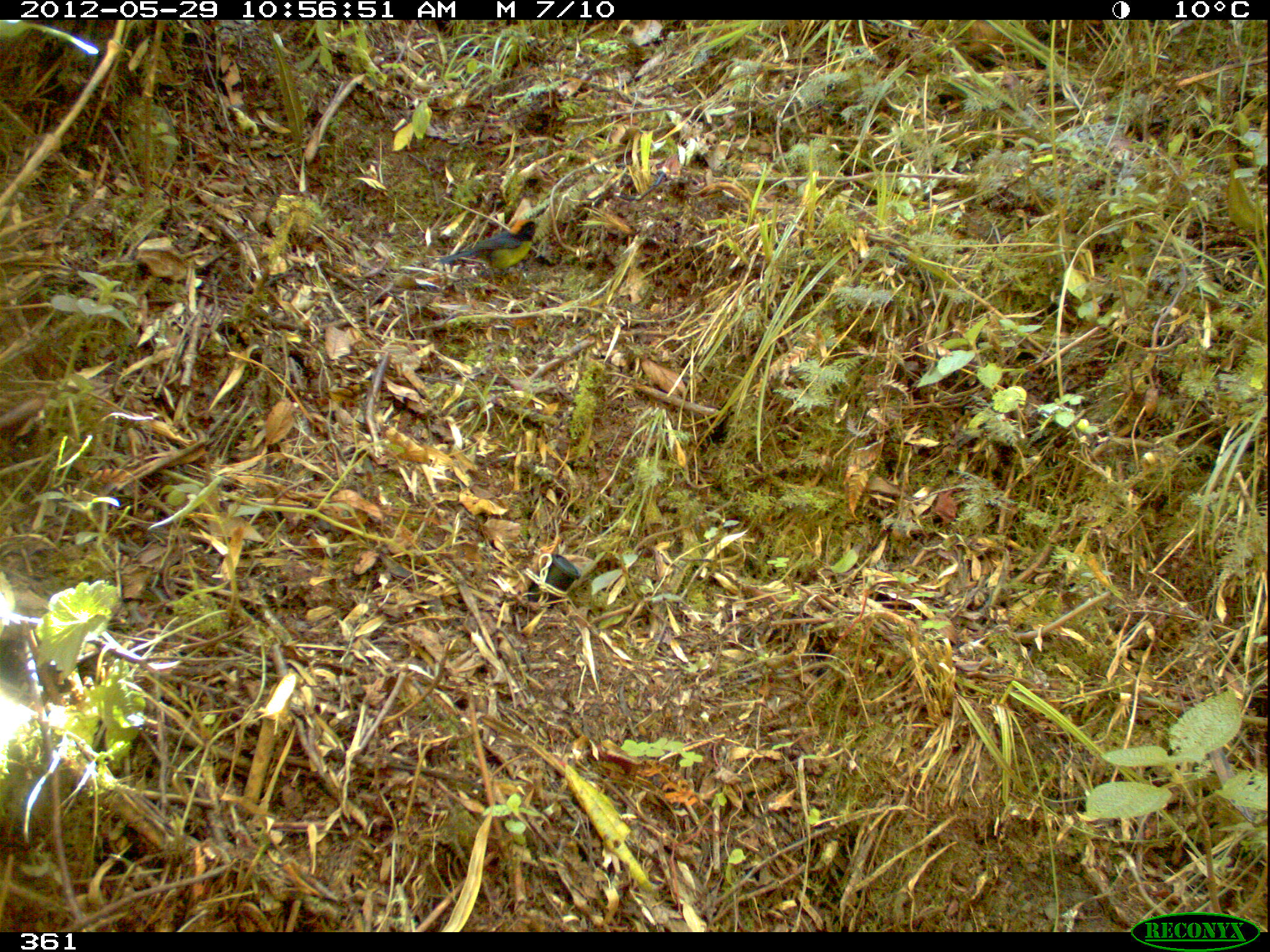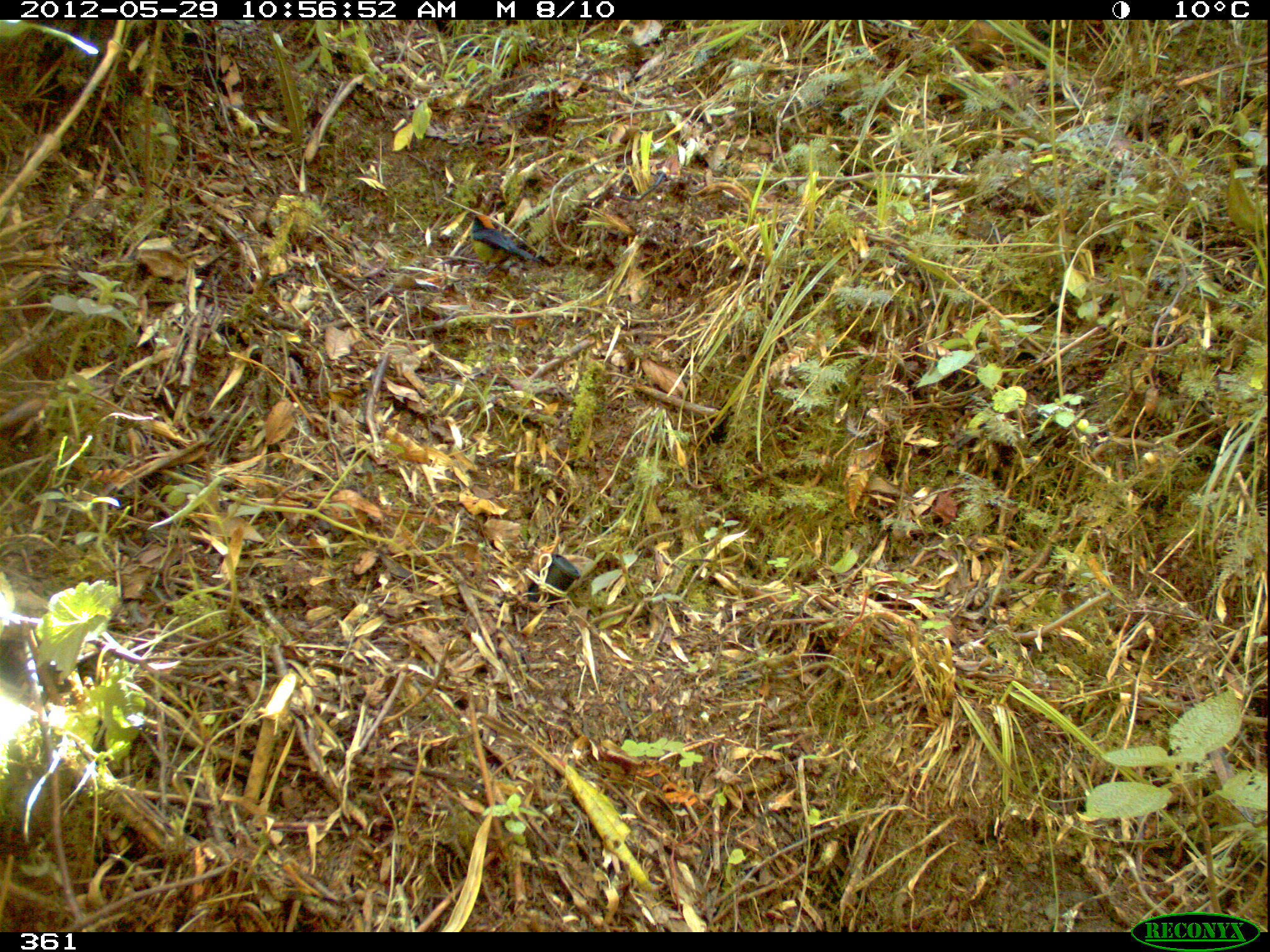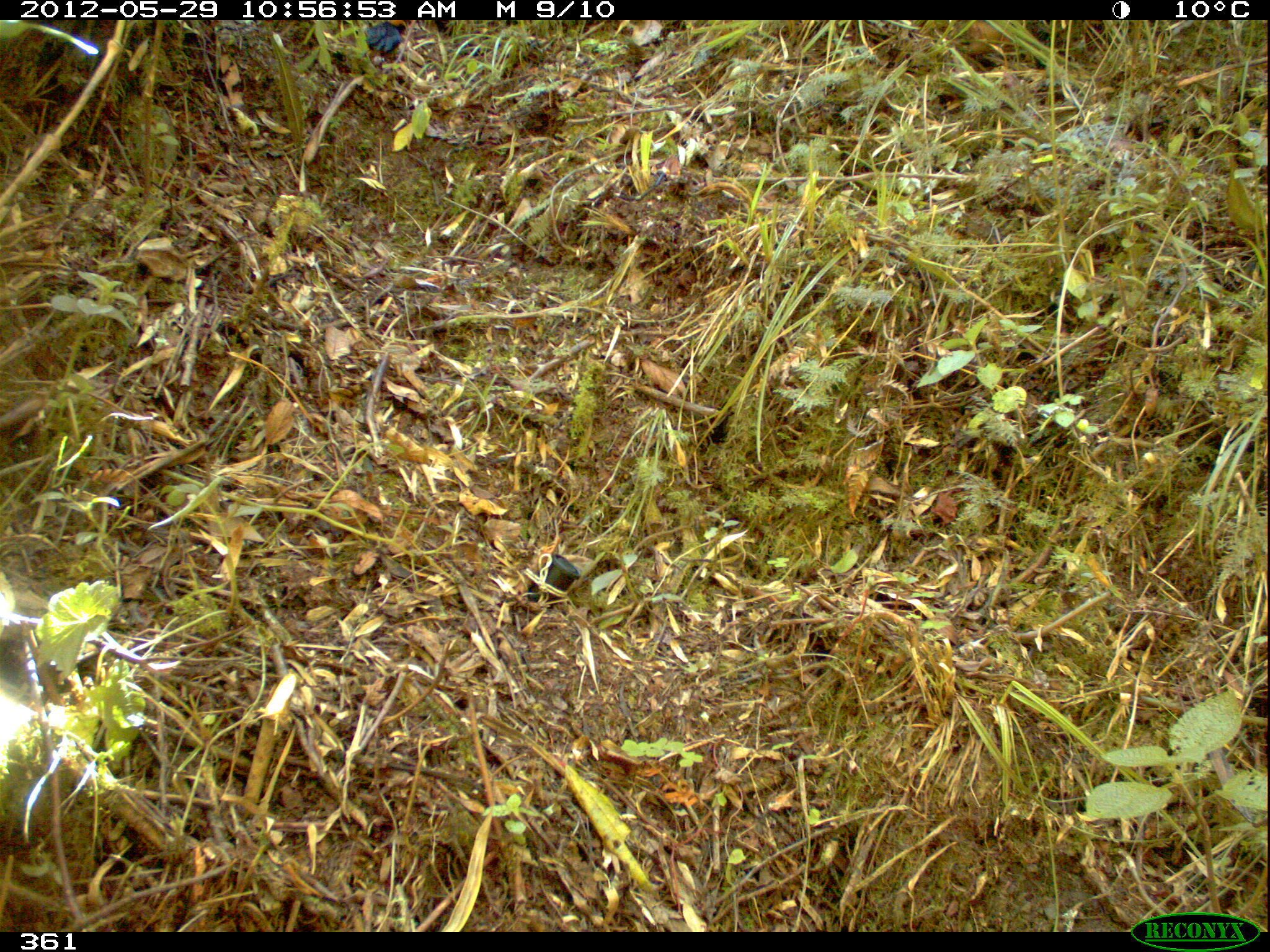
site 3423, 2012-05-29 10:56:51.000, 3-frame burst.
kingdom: Animalia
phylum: Chordata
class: Aves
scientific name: Aves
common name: bird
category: unknown bird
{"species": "unknown bird (bird) (Aves)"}